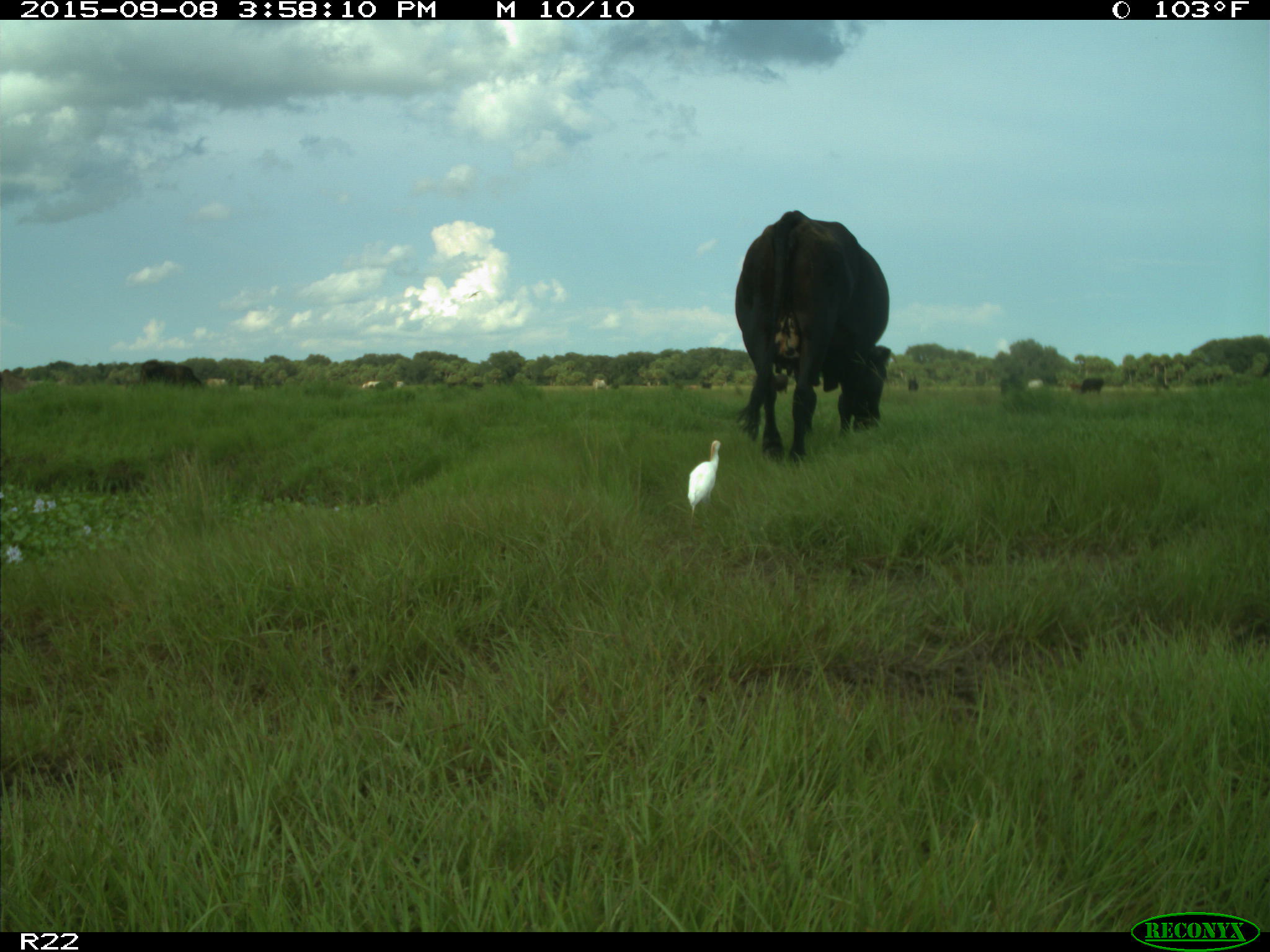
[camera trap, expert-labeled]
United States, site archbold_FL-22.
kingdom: Animalia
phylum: Chordata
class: Mammalia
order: Artiodactyla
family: Bovidae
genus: Bos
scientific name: Bos taurus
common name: domestic cow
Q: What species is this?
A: Bos taurus (domestic cow).